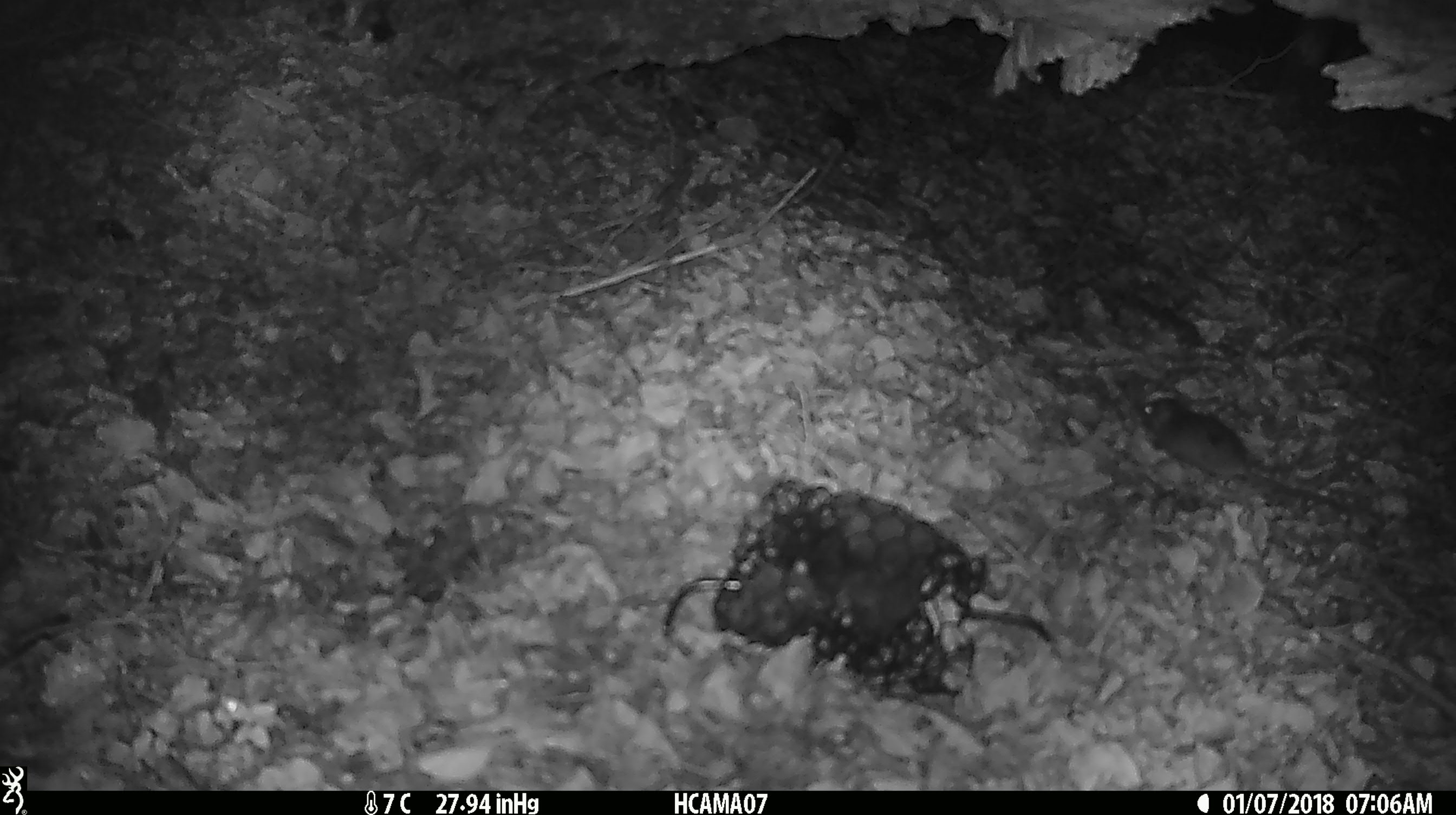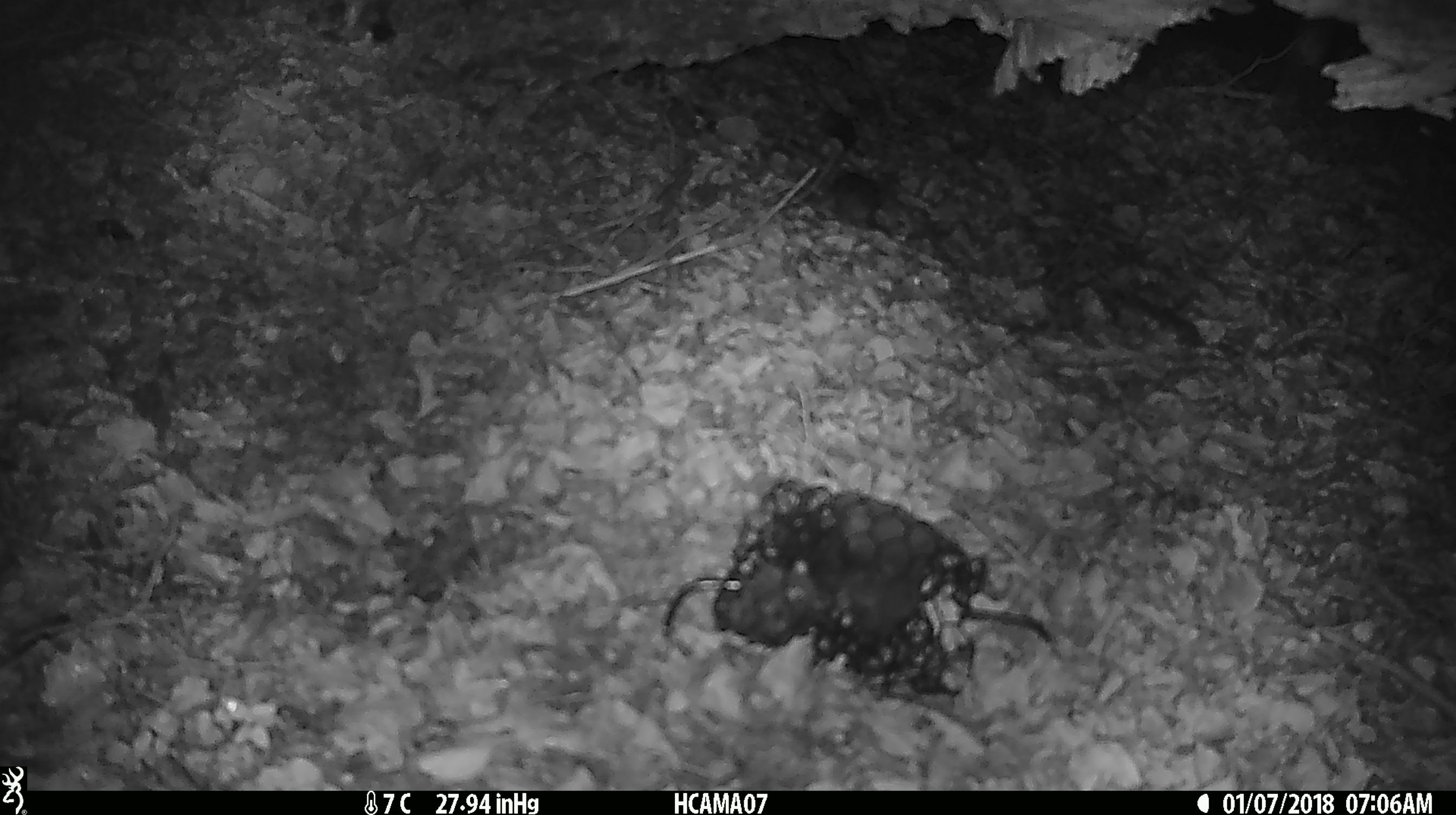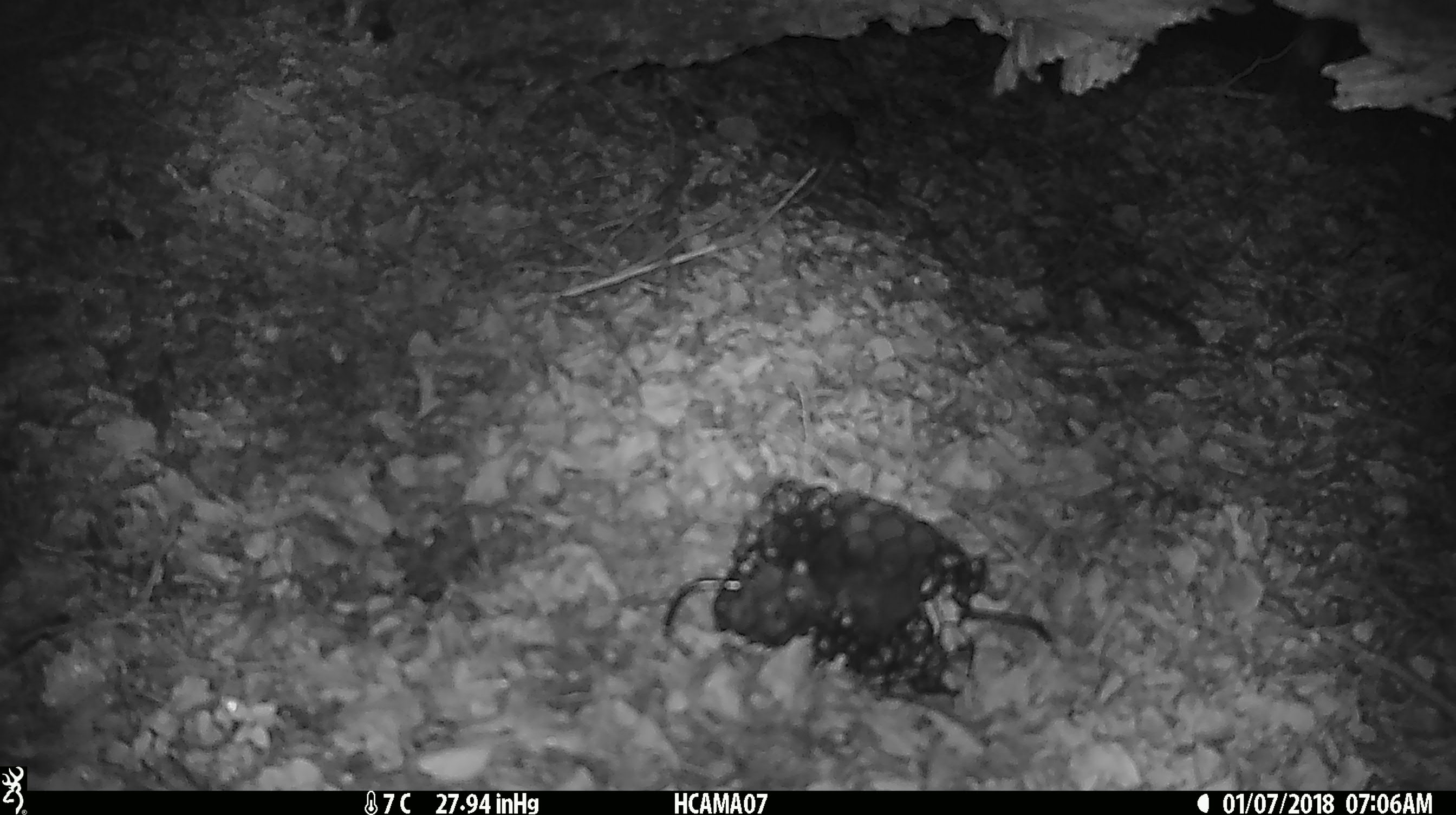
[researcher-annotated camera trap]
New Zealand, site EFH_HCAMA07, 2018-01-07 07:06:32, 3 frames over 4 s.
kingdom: Animalia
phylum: Chordata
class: Mammalia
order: Rodentia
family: Muridae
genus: Mus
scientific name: Mus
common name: mouse